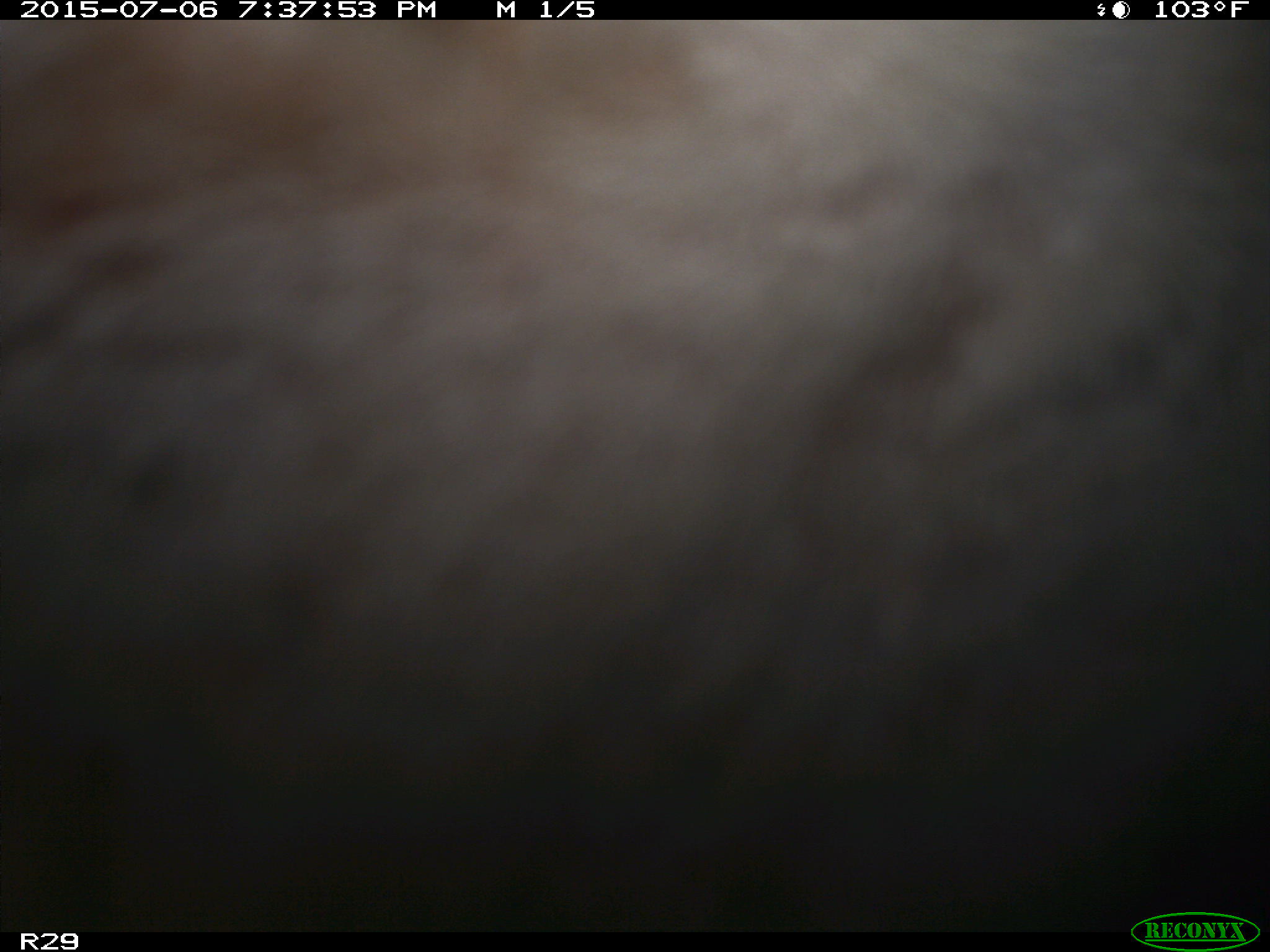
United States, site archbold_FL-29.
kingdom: Animalia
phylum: Chordata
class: Mammalia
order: Artiodactyla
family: Bovidae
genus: Bos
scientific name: Bos taurus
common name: domestic cow